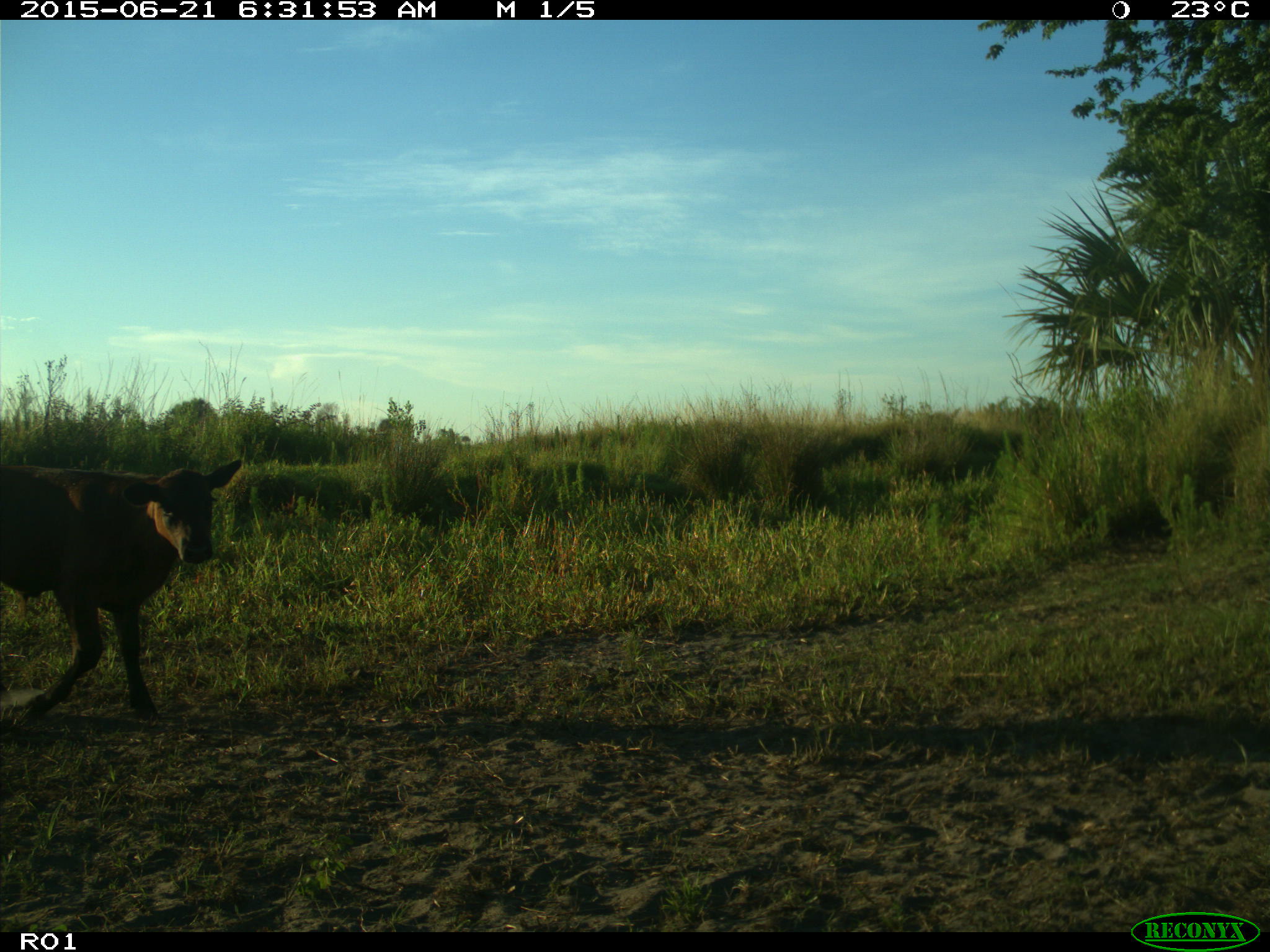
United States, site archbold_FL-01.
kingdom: Animalia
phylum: Chordata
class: Mammalia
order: Artiodactyla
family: Bovidae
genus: Bos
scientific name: Bos taurus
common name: domestic cow